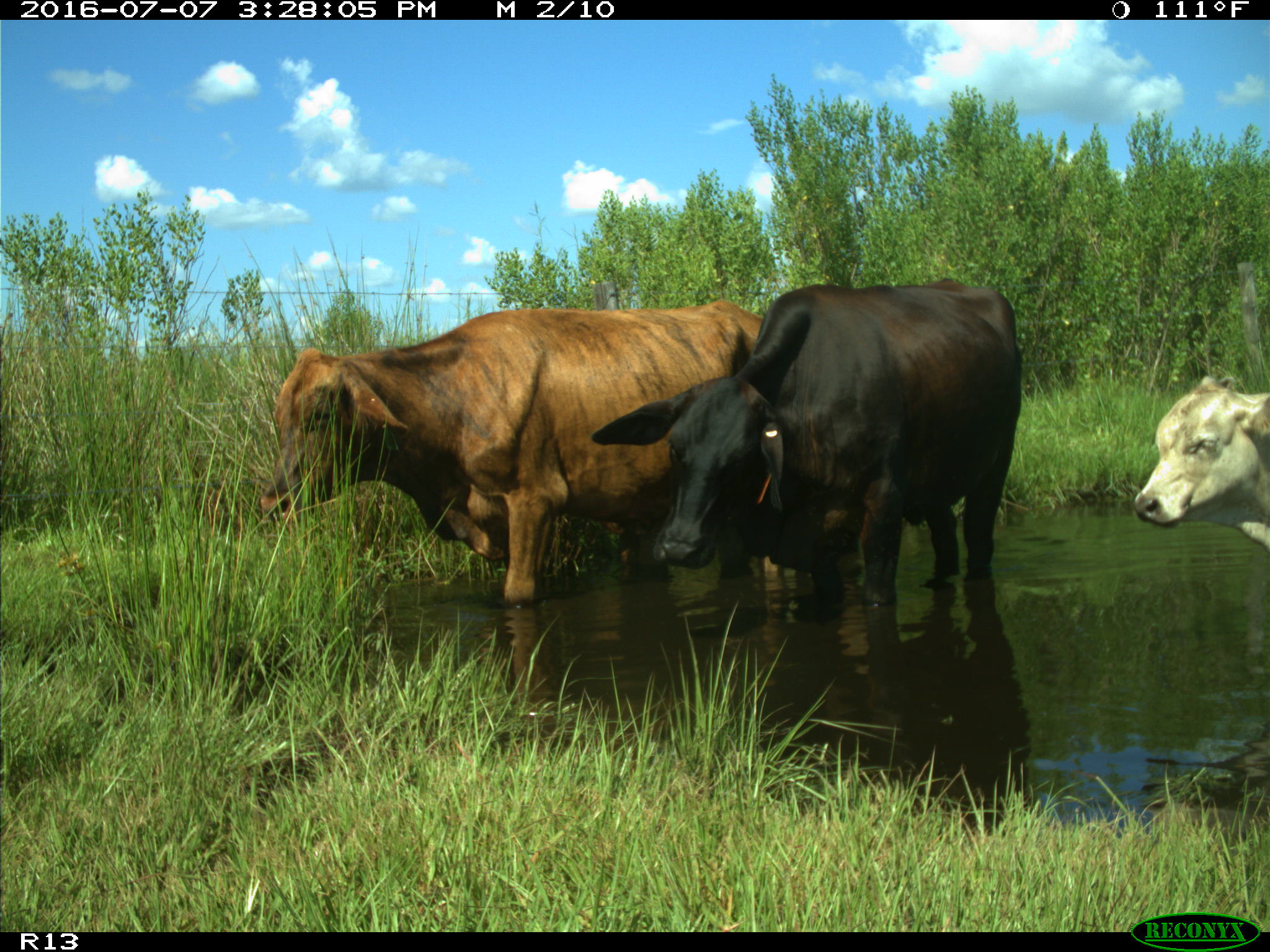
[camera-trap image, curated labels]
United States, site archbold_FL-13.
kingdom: Animalia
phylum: Chordata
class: Mammalia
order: Artiodactyla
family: Bovidae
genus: Bos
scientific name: Bos taurus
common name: domestic cow